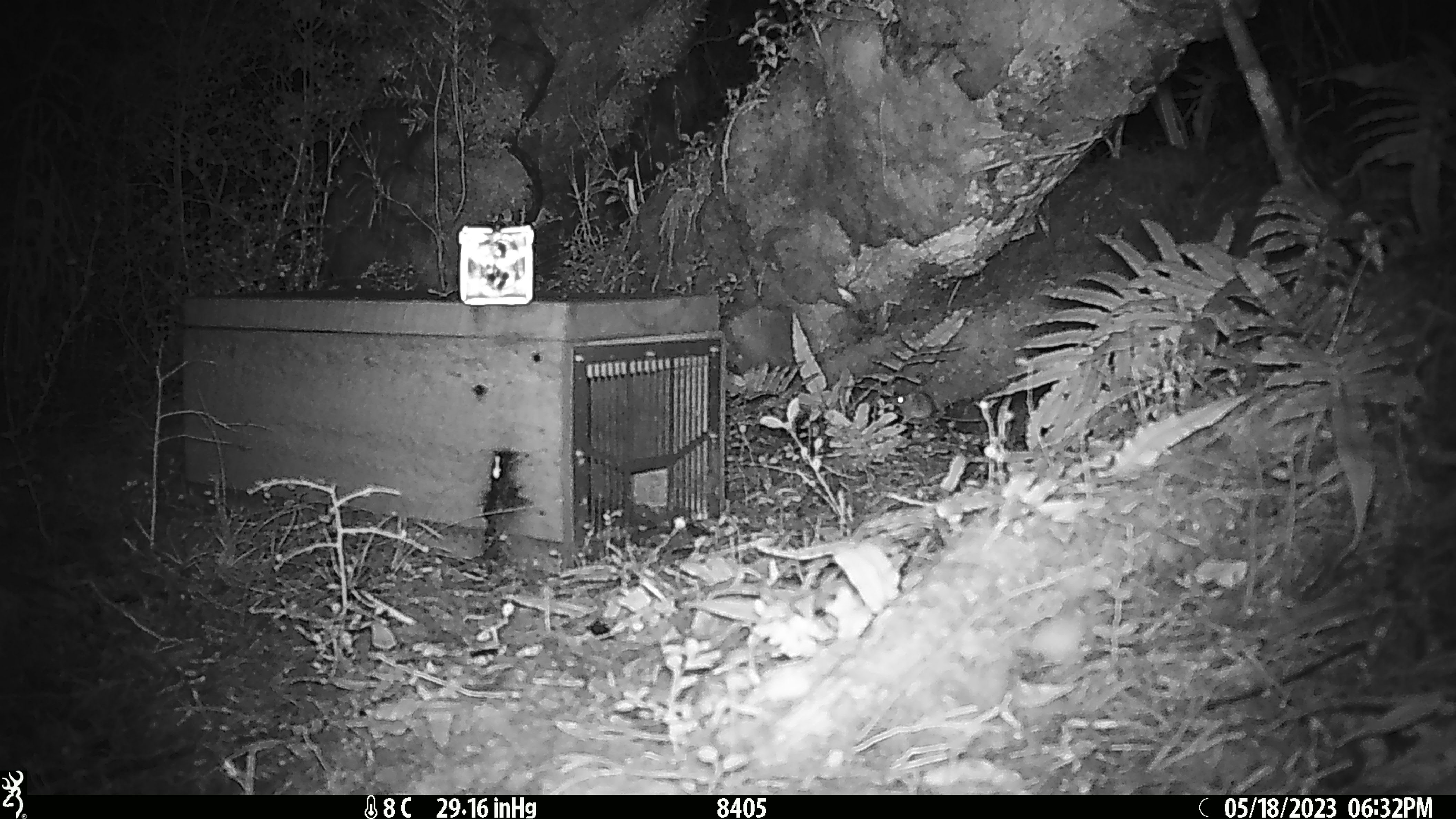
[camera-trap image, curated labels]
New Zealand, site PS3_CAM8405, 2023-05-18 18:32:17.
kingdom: Animalia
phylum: Chordata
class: Mammalia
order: Rodentia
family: Muridae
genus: Mus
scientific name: Mus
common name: mouse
Mouse (Mus).